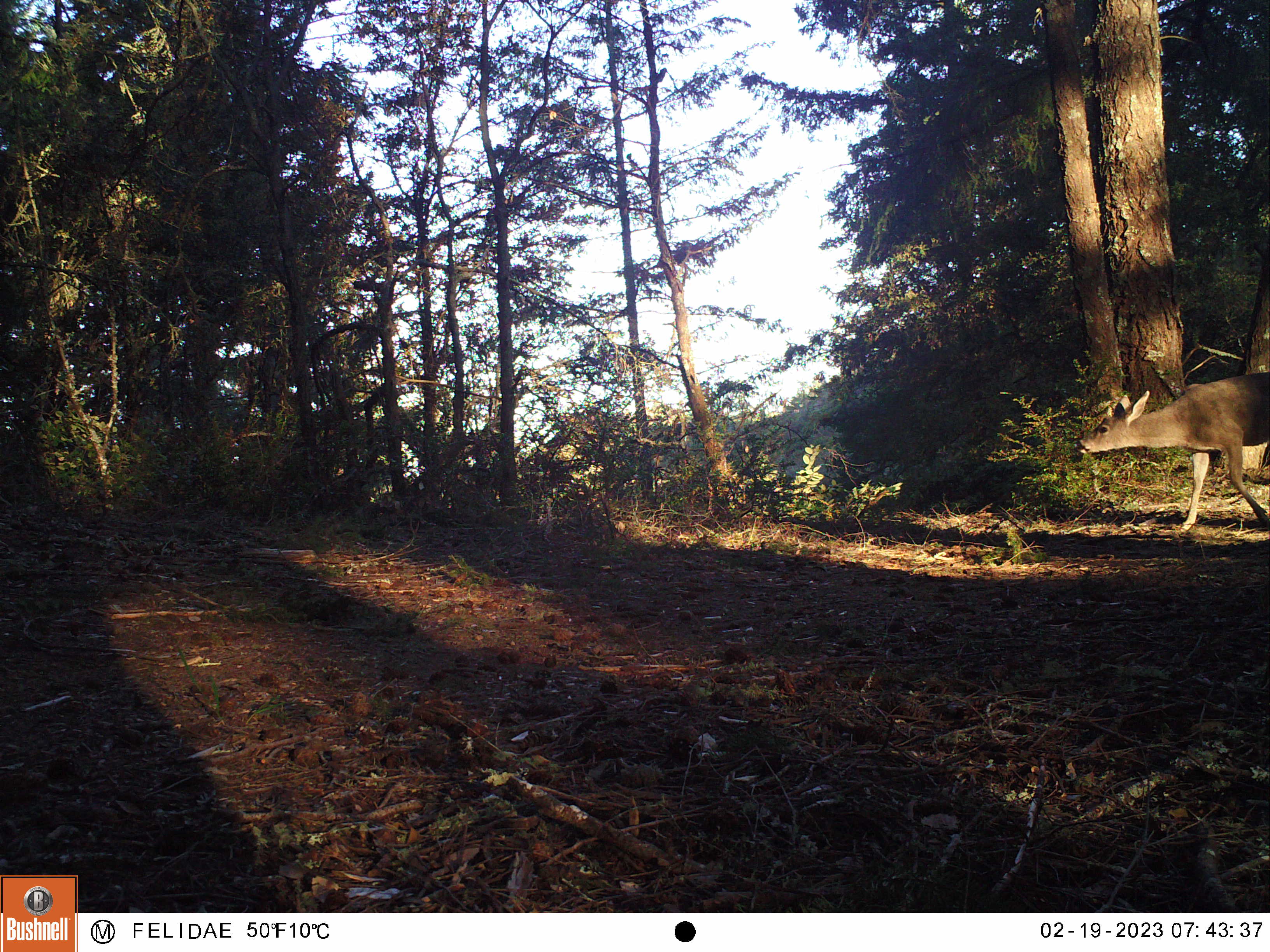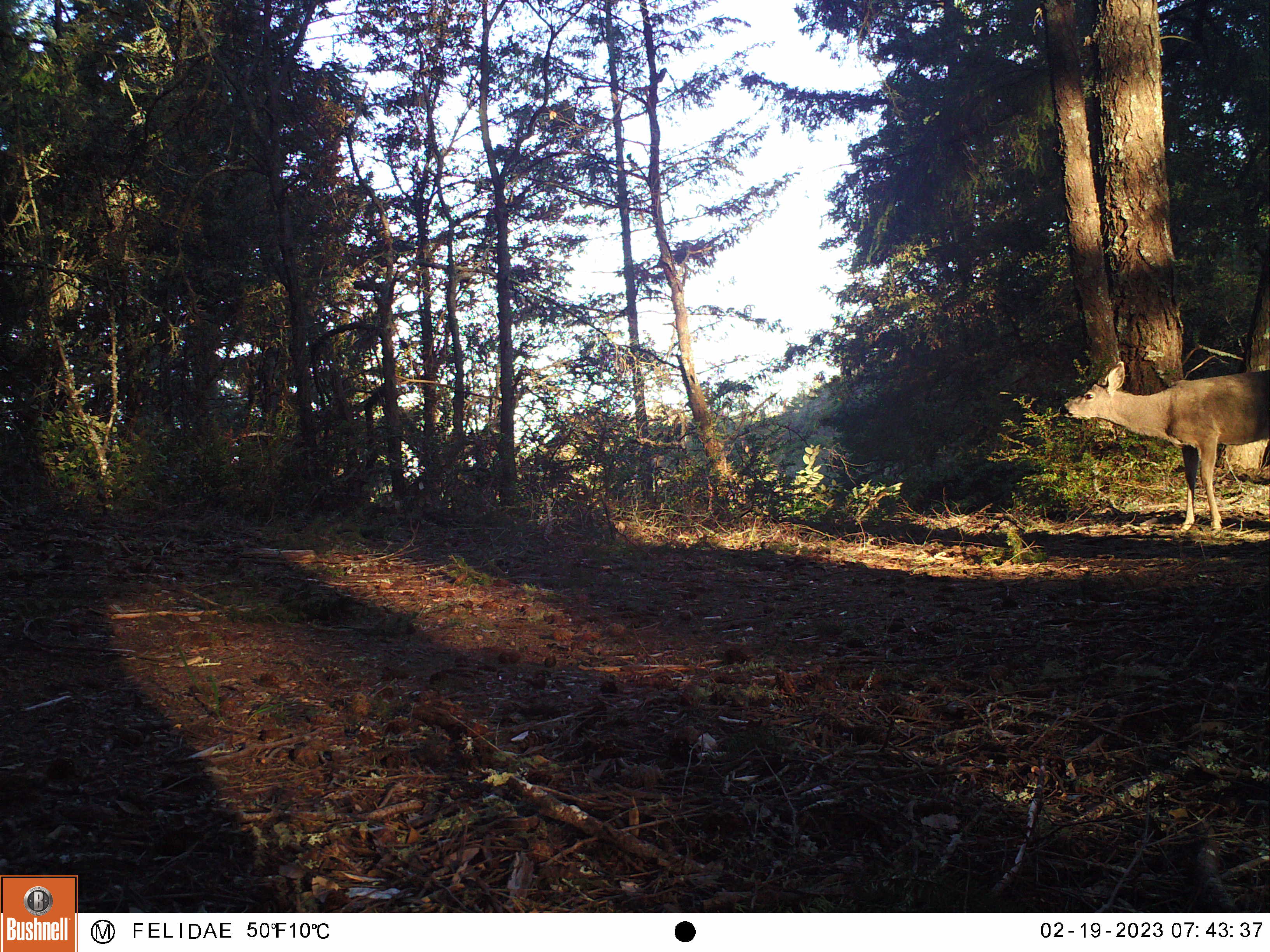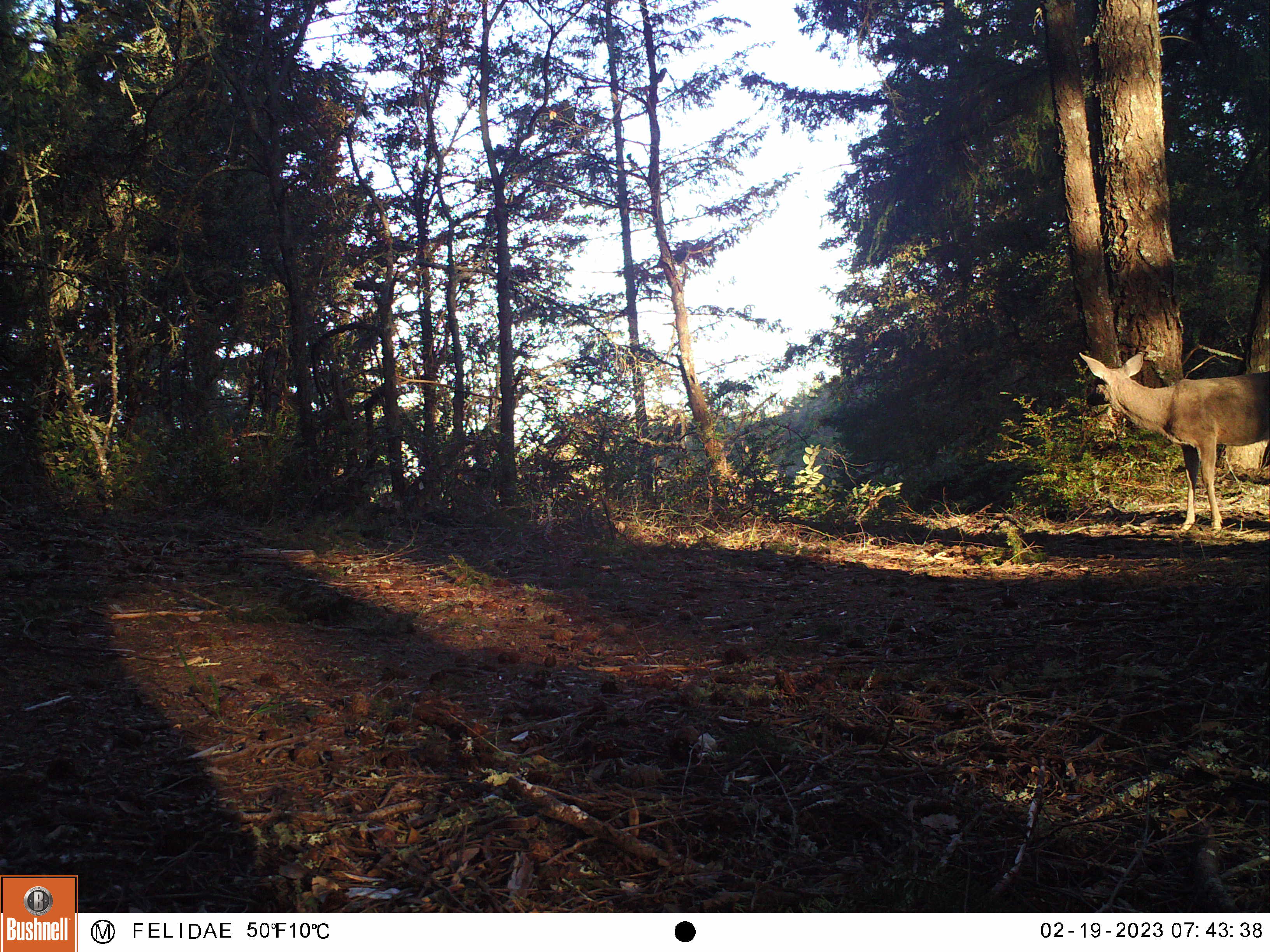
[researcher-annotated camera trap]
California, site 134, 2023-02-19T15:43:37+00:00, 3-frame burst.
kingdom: Animalia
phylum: Chordata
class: Mammalia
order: Artiodactyla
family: Cervidae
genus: Odocoileus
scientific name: Odocoileus hemionus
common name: mule deer